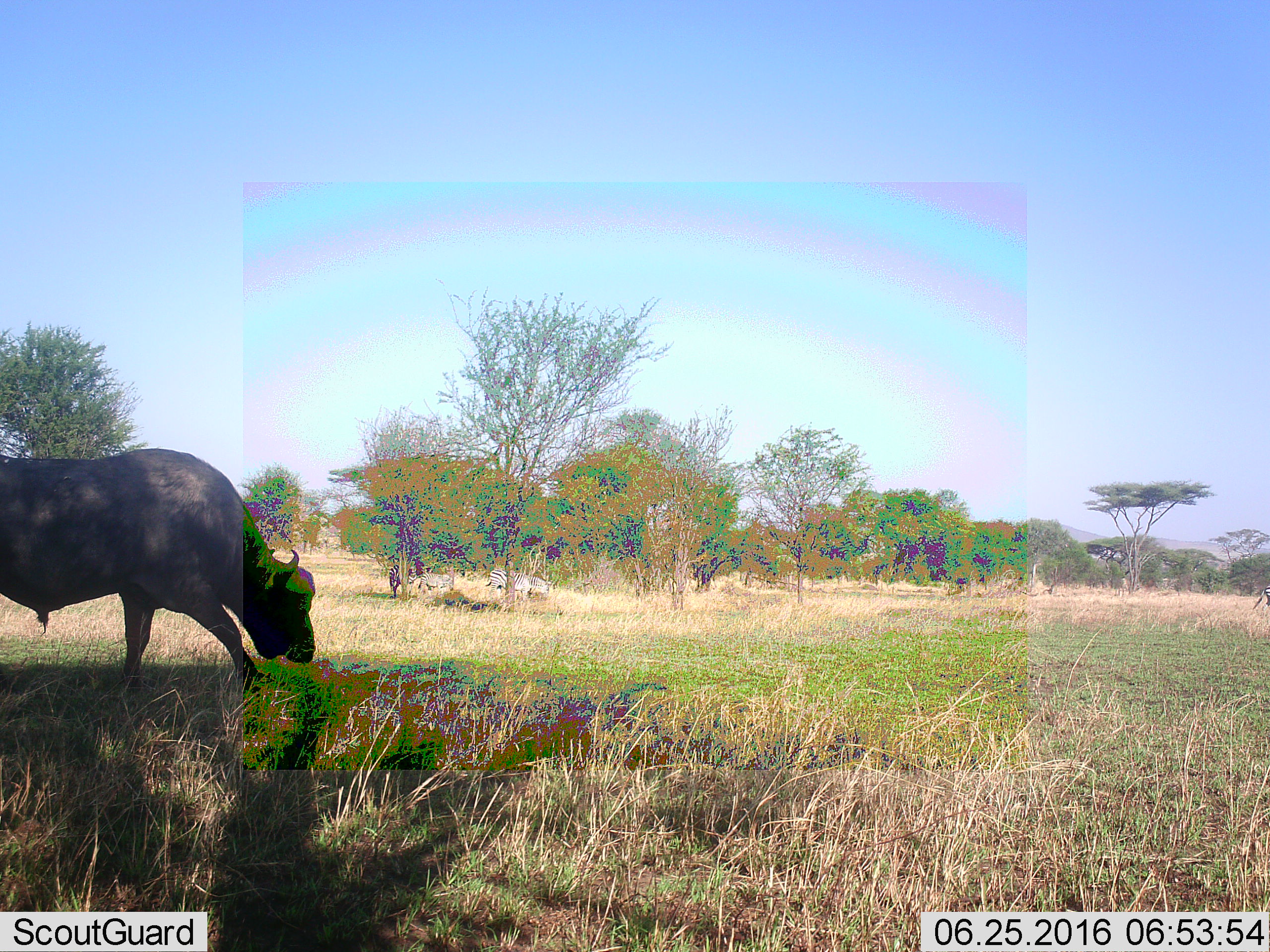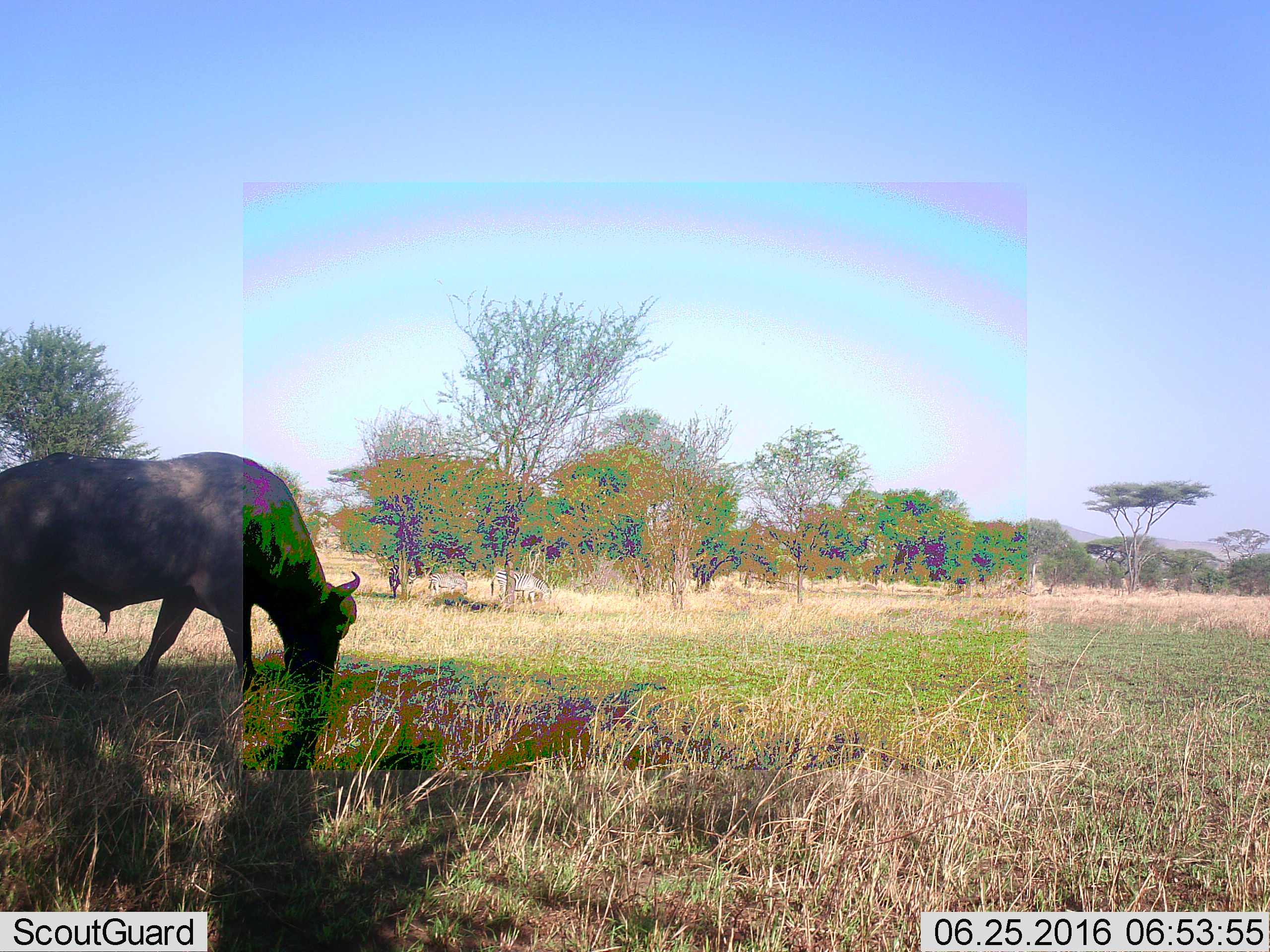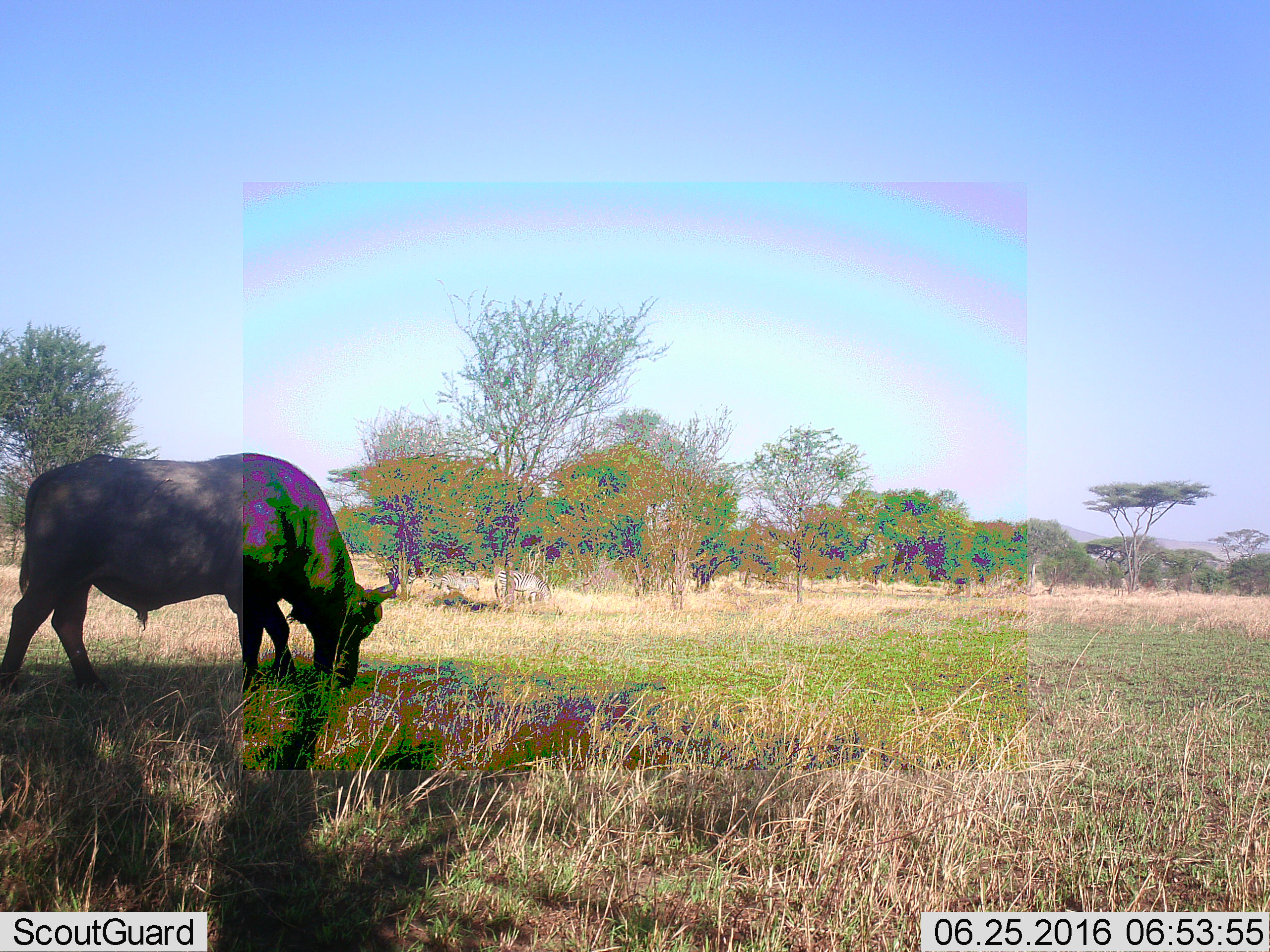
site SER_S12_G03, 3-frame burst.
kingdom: Animalia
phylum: Chordata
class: Mammalia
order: Artiodactyla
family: Bovidae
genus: Syncerus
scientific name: Syncerus caffer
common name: african buffalo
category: buffalo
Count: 1.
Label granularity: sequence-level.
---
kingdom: Animalia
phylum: Chordata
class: Mammalia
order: Perissodactyla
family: Equidae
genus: Equus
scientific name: Equus quagga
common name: plains zebra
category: zebraplains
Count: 5.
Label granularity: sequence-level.